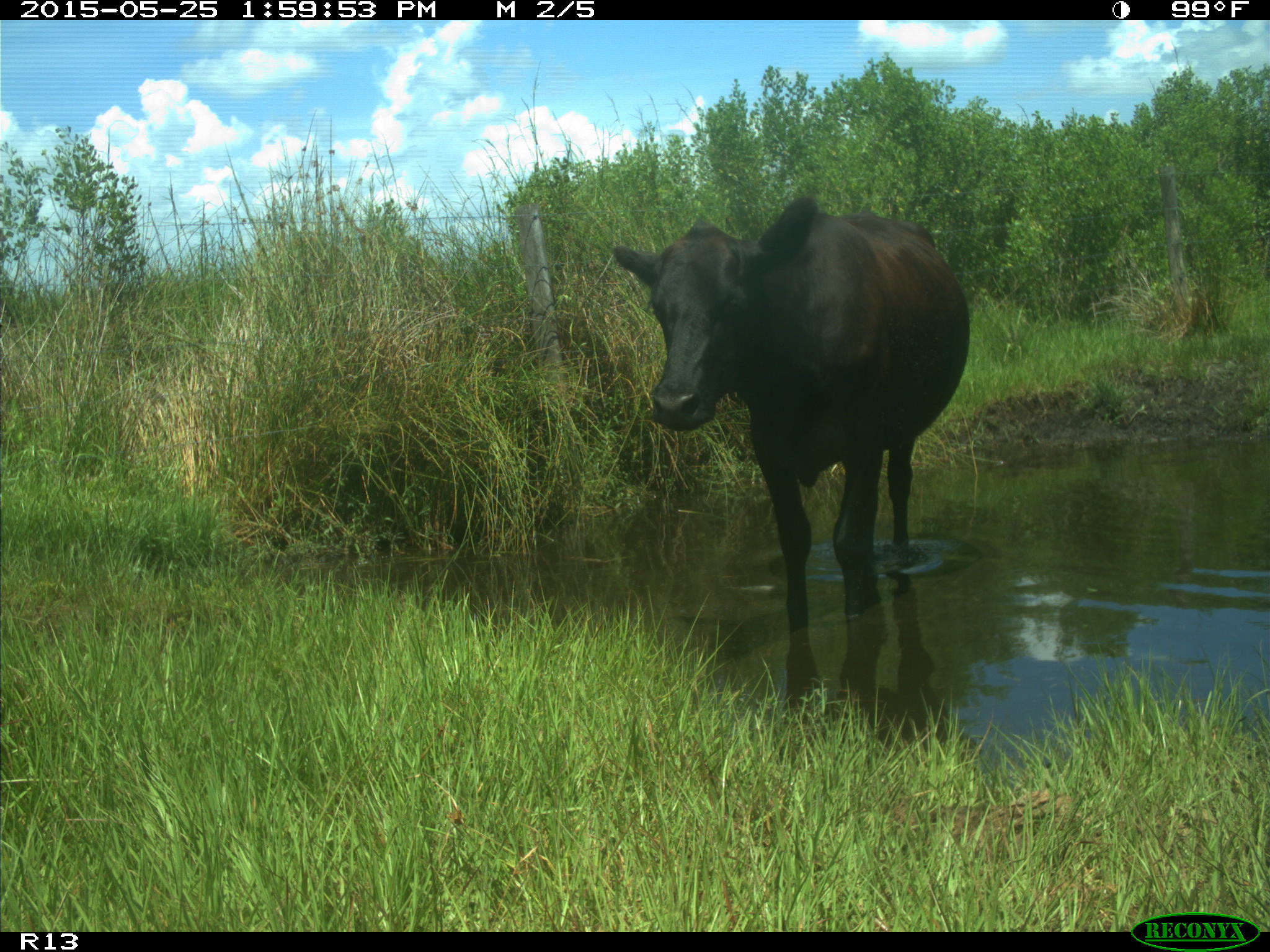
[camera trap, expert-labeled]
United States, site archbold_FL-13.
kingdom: Animalia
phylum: Chordata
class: Mammalia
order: Artiodactyla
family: Bovidae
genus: Bos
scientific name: Bos taurus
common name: domestic cow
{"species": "Bos taurus (domestic cow)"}